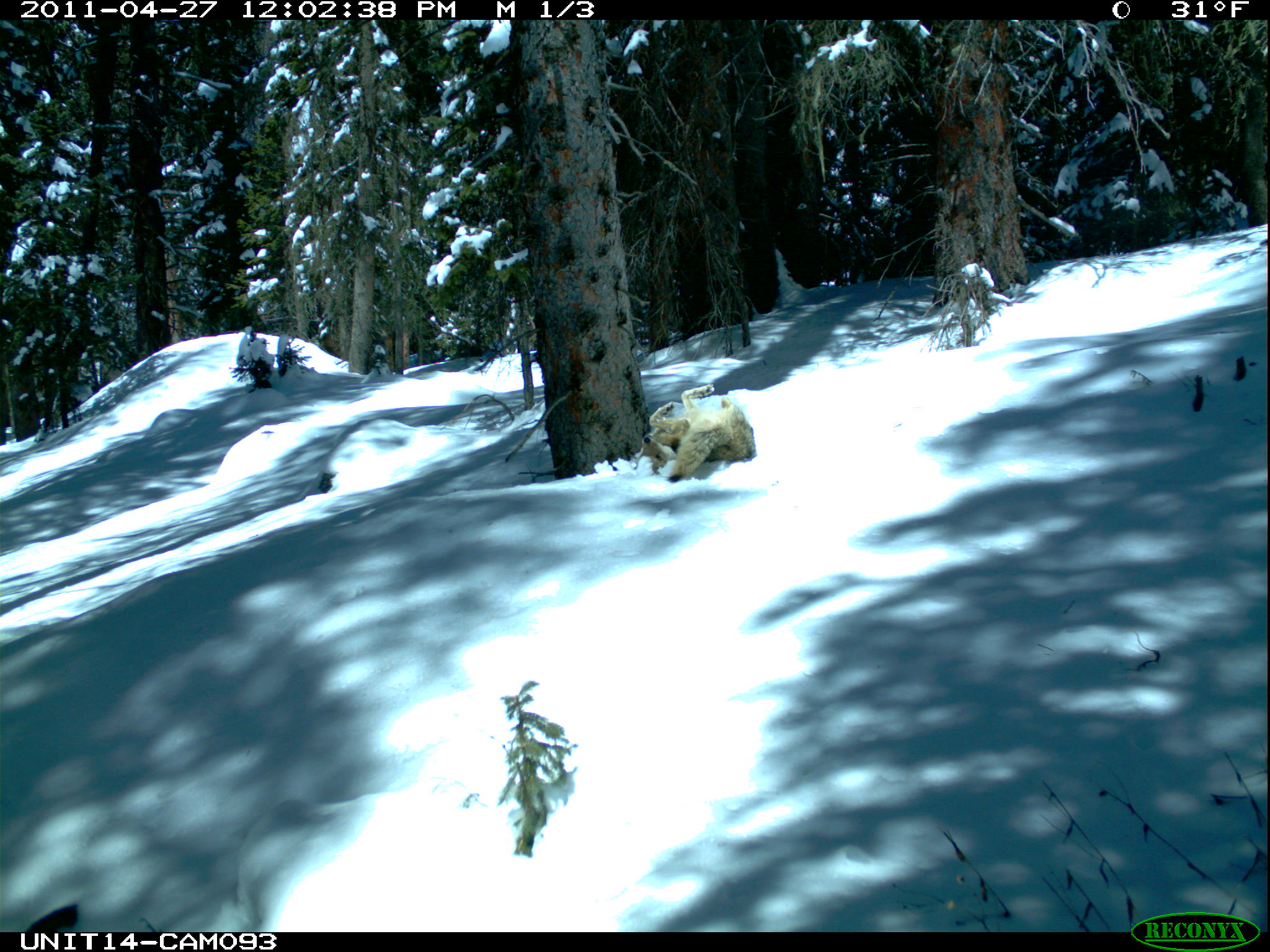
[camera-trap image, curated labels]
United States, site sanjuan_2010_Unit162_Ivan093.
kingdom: Animalia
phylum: Chordata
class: Mammalia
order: Carnivora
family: Canidae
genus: Canis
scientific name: Canis latrans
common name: coyote